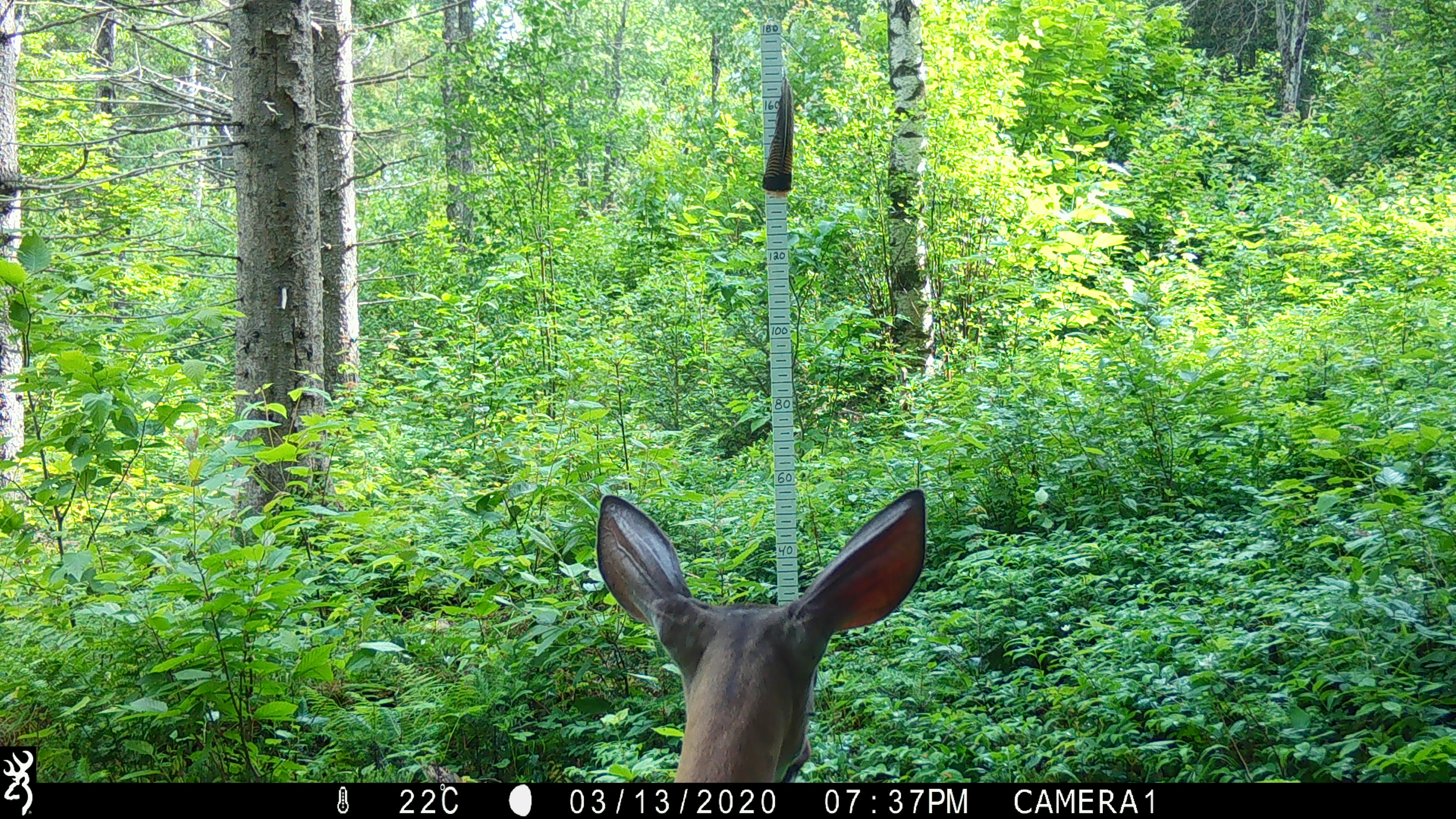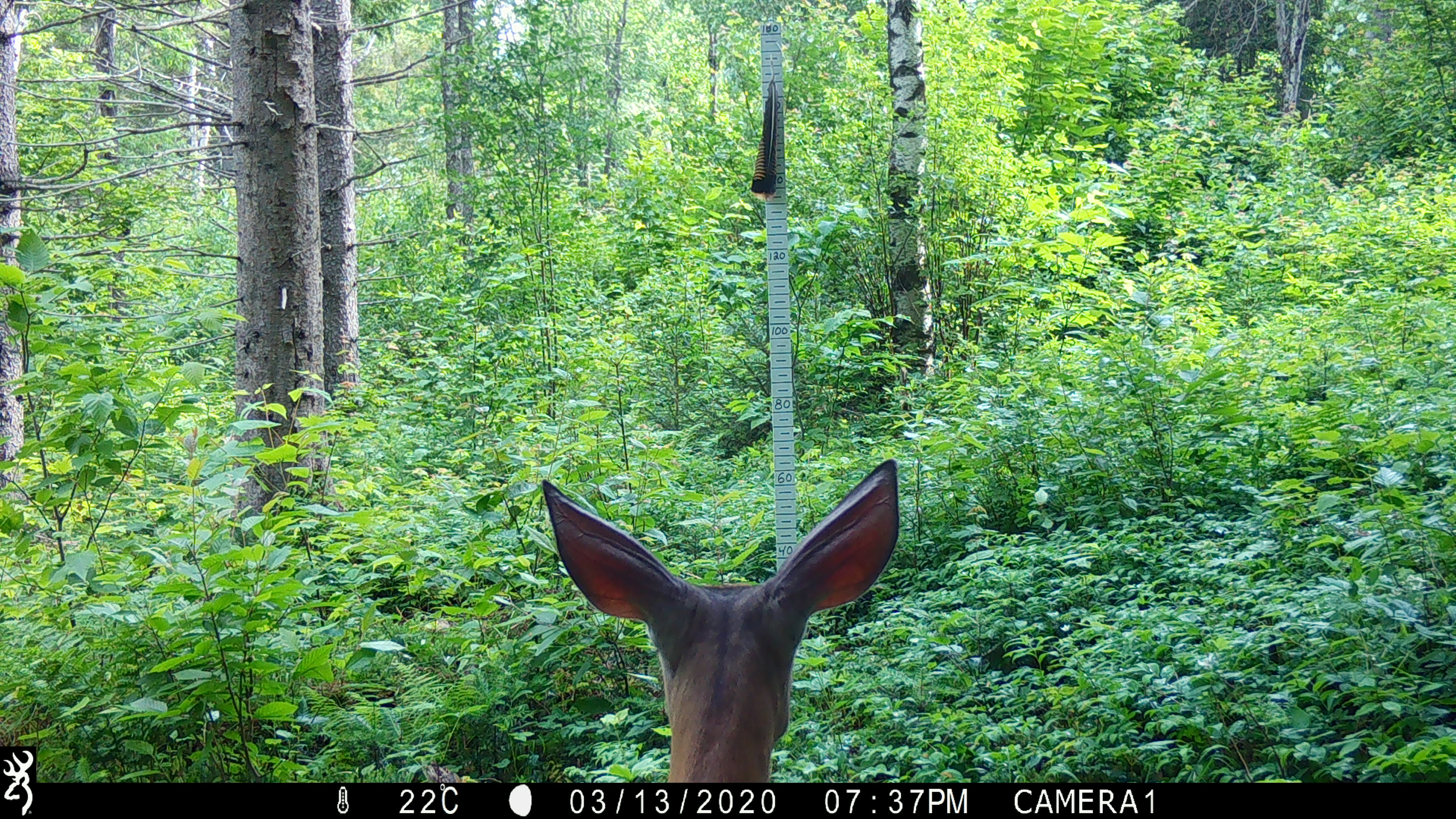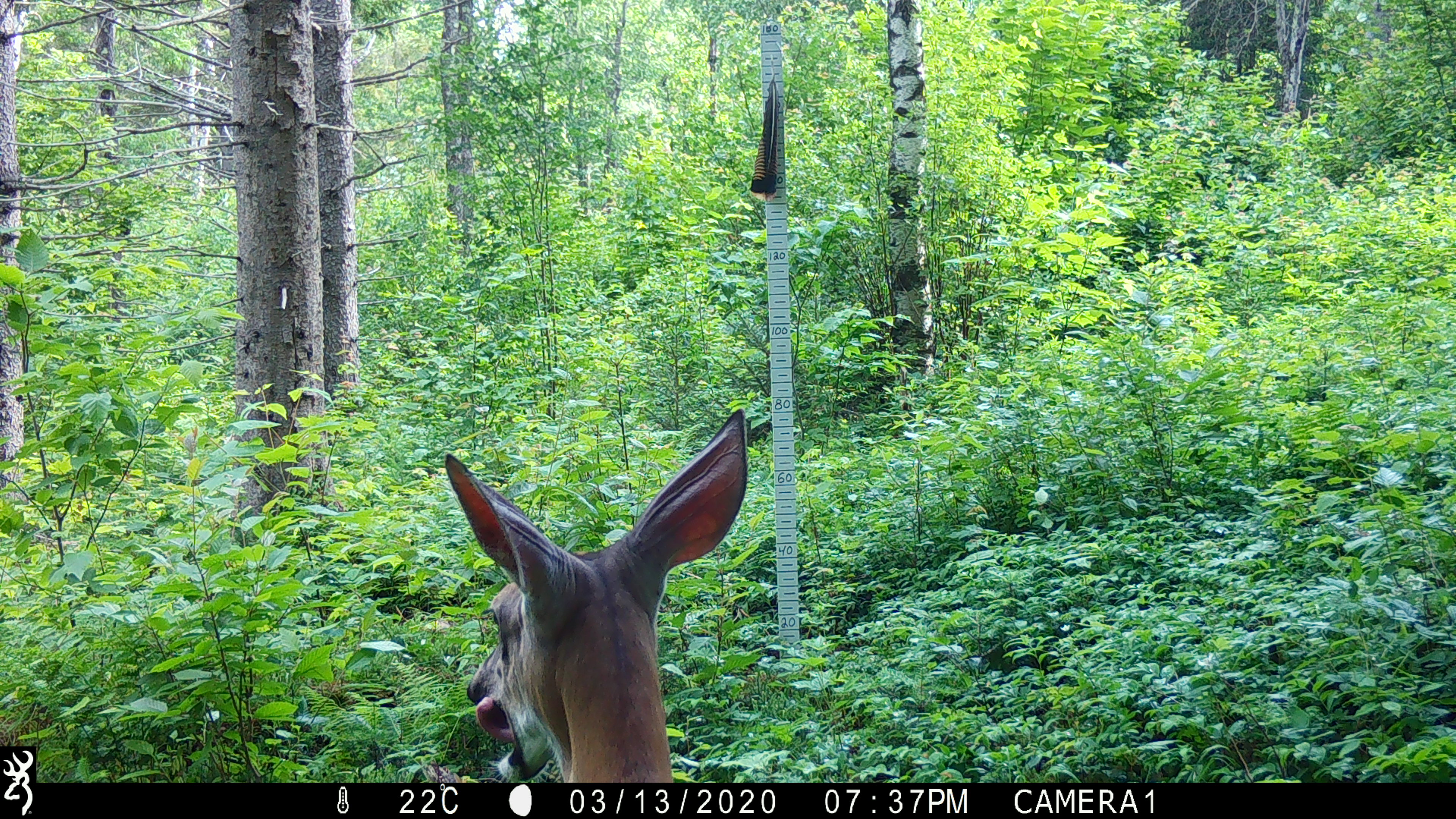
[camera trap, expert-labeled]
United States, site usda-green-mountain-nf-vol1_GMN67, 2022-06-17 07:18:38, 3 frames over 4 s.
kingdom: Animalia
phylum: Chordata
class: Mammalia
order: Artiodactyla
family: Cervidae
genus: Odocoileus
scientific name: Odocoileus virginianus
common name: white-tailed deer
White-tailed deer (Odocoileus virginianus).